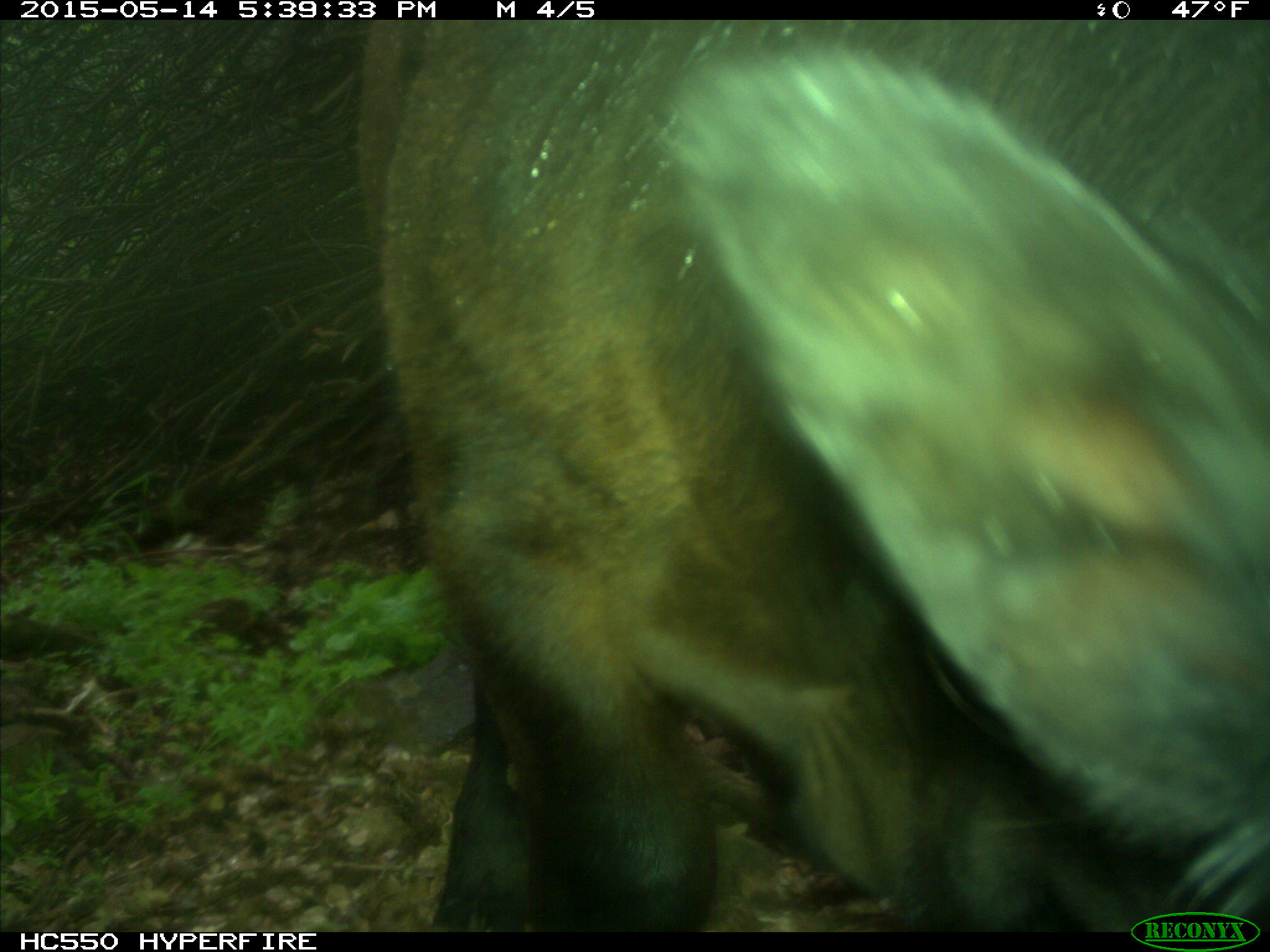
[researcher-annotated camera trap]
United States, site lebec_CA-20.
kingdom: Animalia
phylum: Chordata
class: Mammalia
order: Artiodactyla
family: Bovidae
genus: Bos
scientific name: Bos taurus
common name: domestic cow